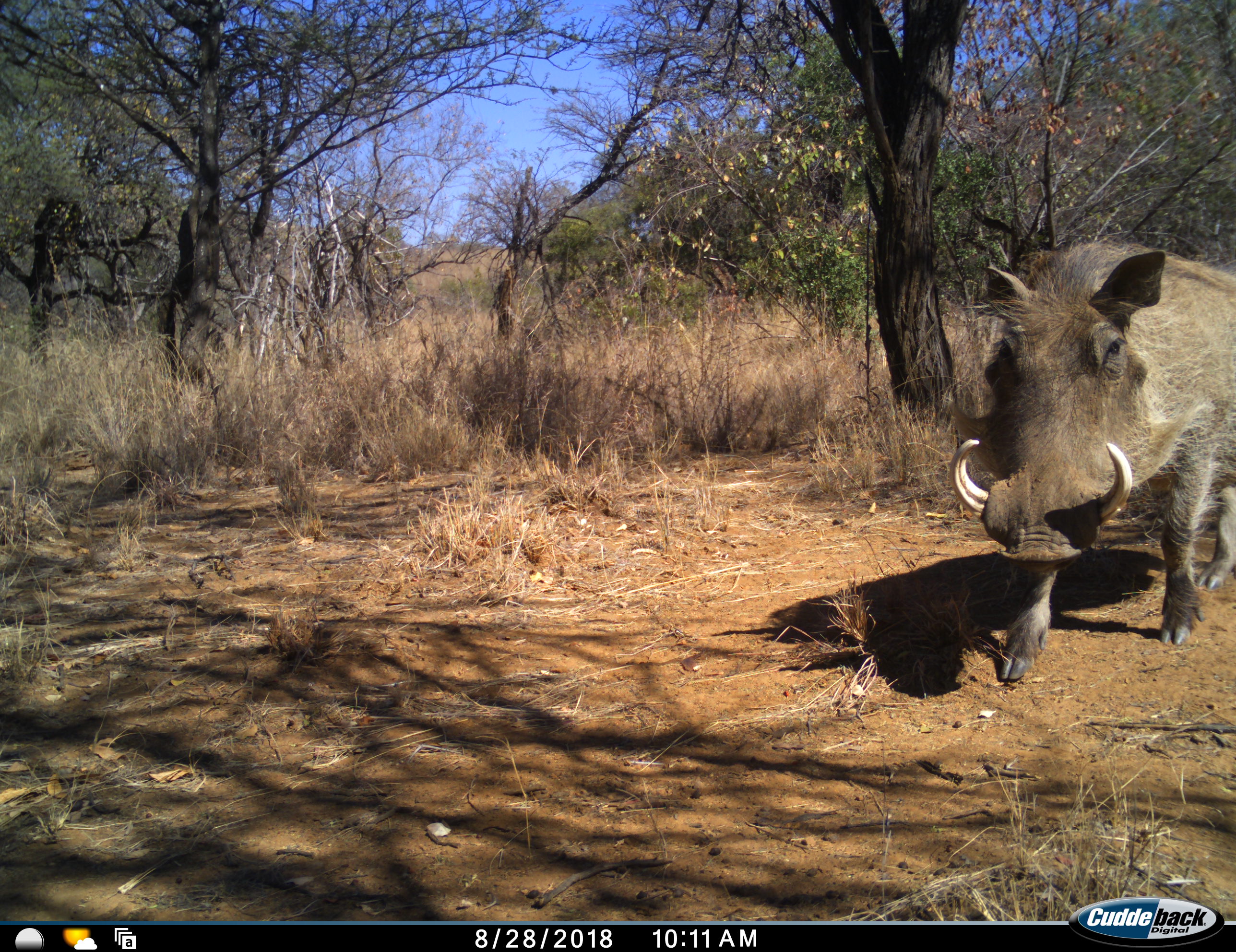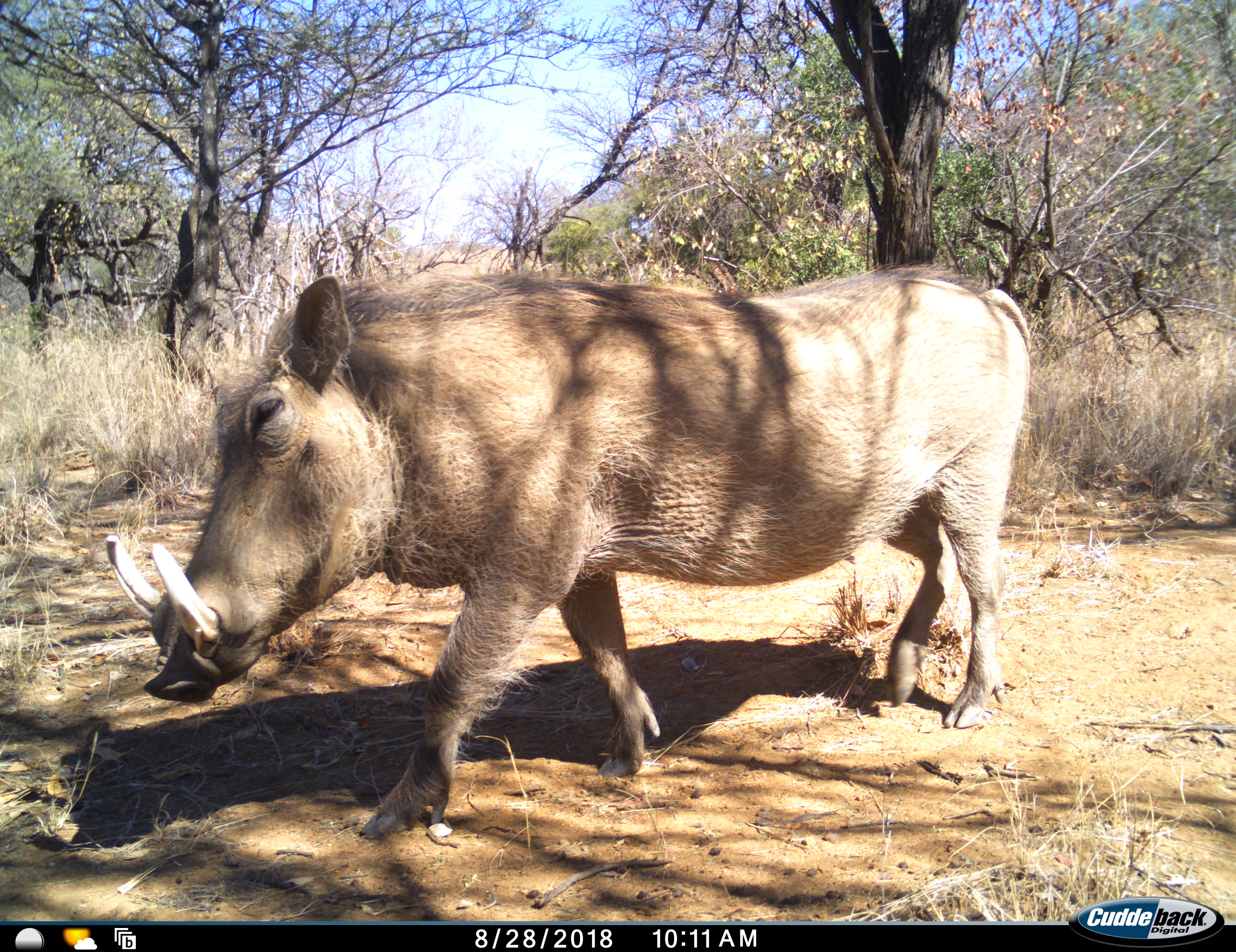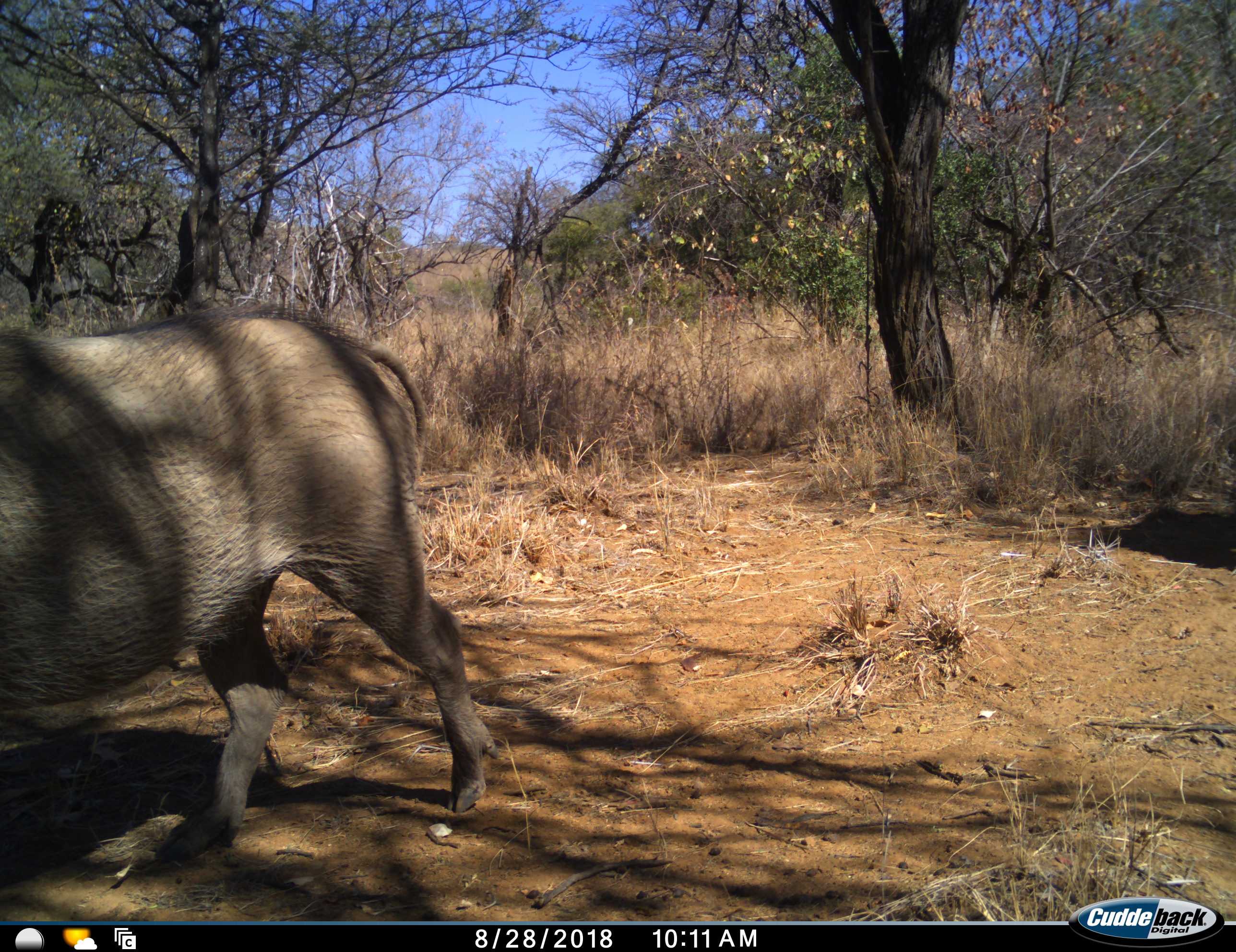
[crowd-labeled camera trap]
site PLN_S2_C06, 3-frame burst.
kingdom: Animalia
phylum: Chordata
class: Mammalia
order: Artiodactyla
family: Suidae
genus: Phacochoerus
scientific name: Phacochoerus africanus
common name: warthog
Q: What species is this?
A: Warthog (Phacochoerus africanus).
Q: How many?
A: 1.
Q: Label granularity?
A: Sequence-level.